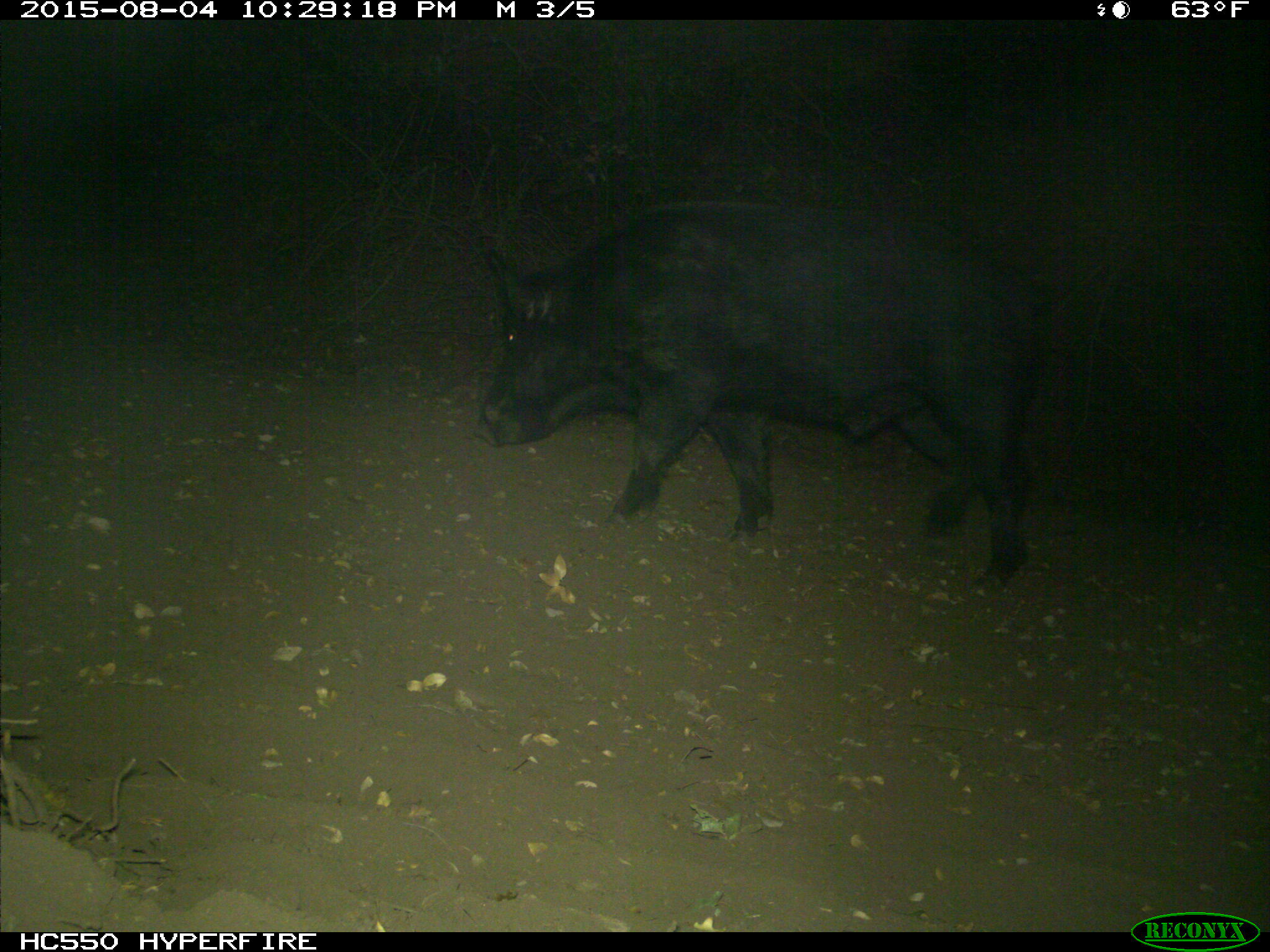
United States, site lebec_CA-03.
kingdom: Animalia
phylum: Chordata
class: Mammalia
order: Artiodactyla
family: Suidae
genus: Sus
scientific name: Sus scrofa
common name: wild boar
Sus scrofa (wild boar).